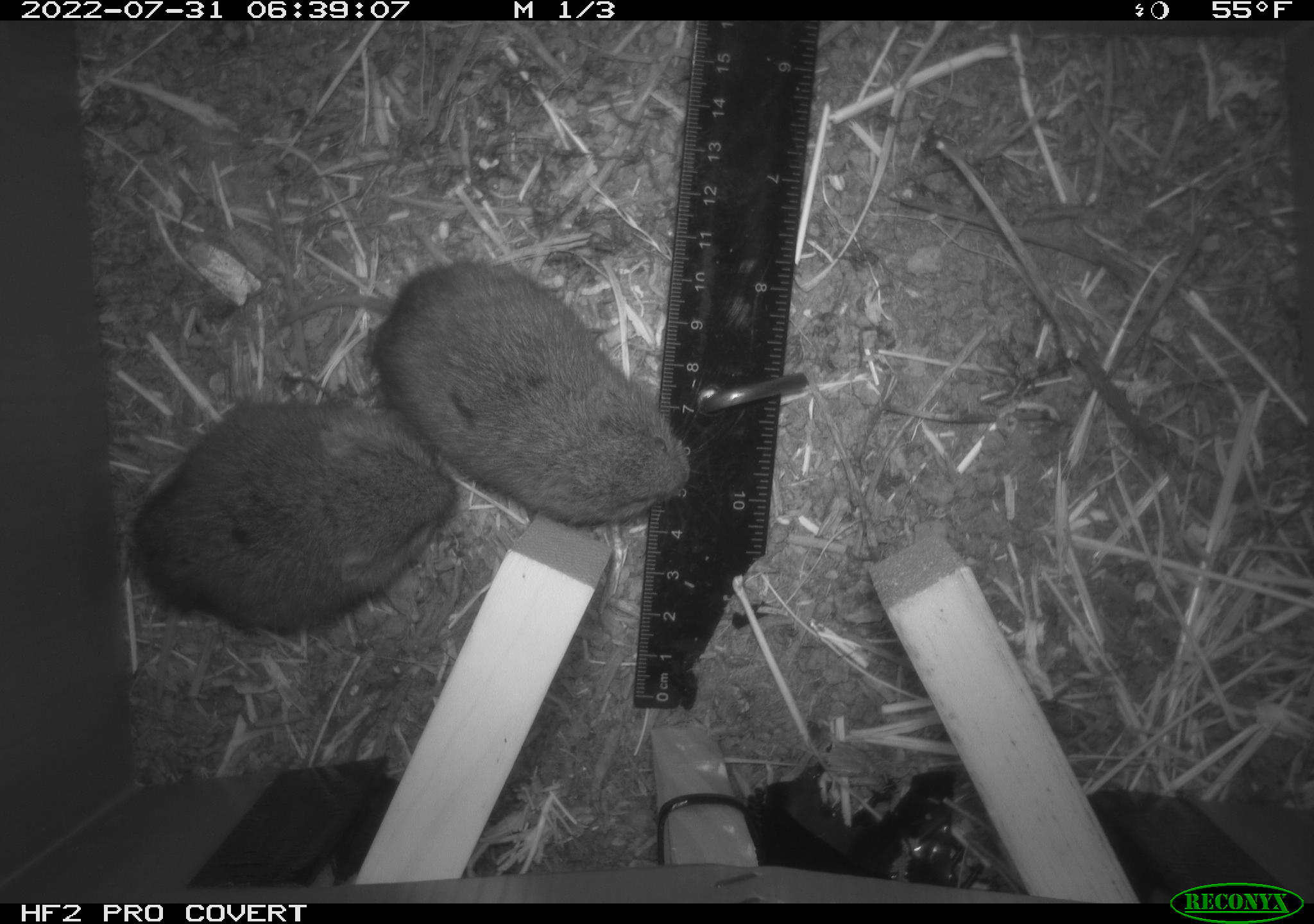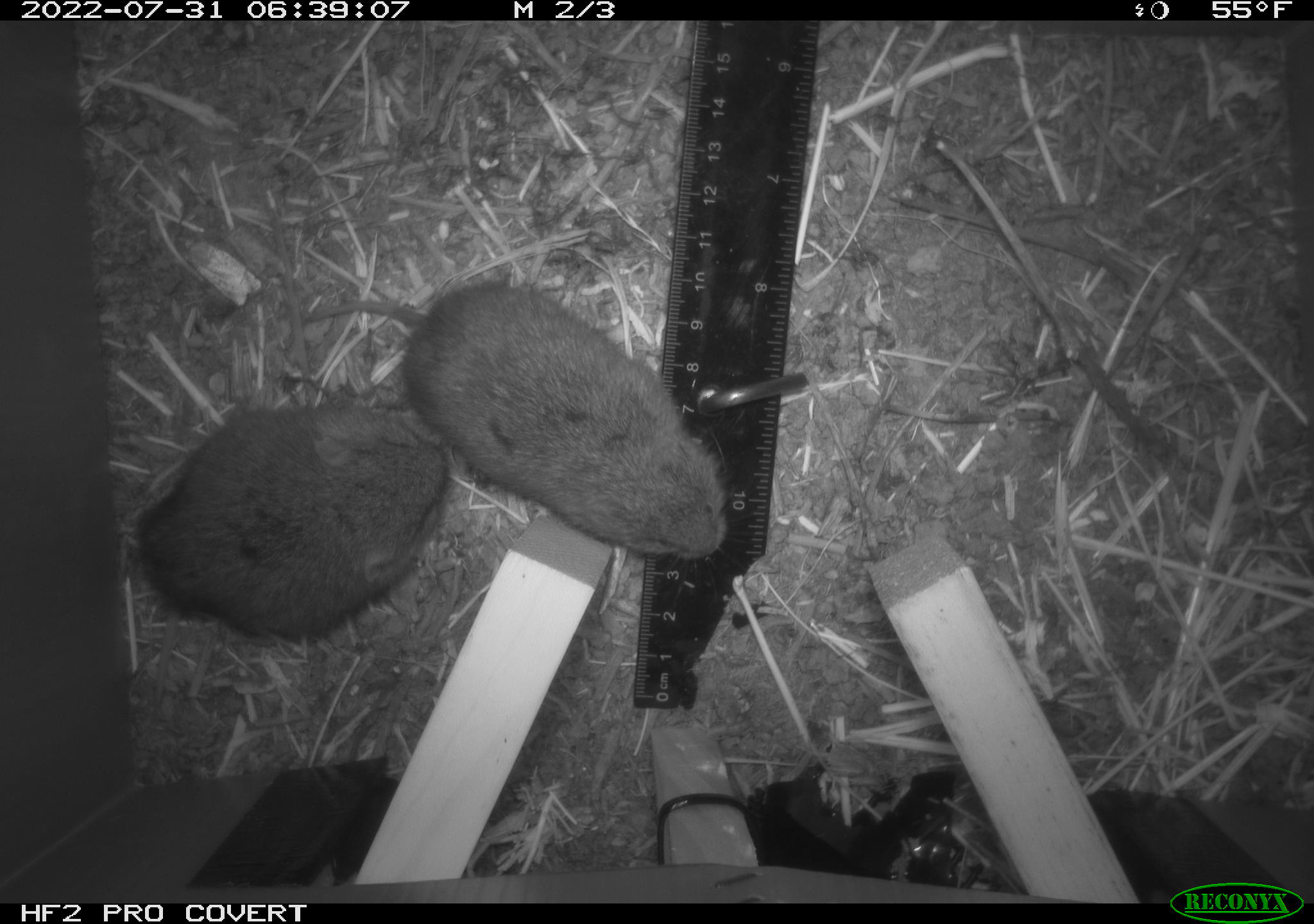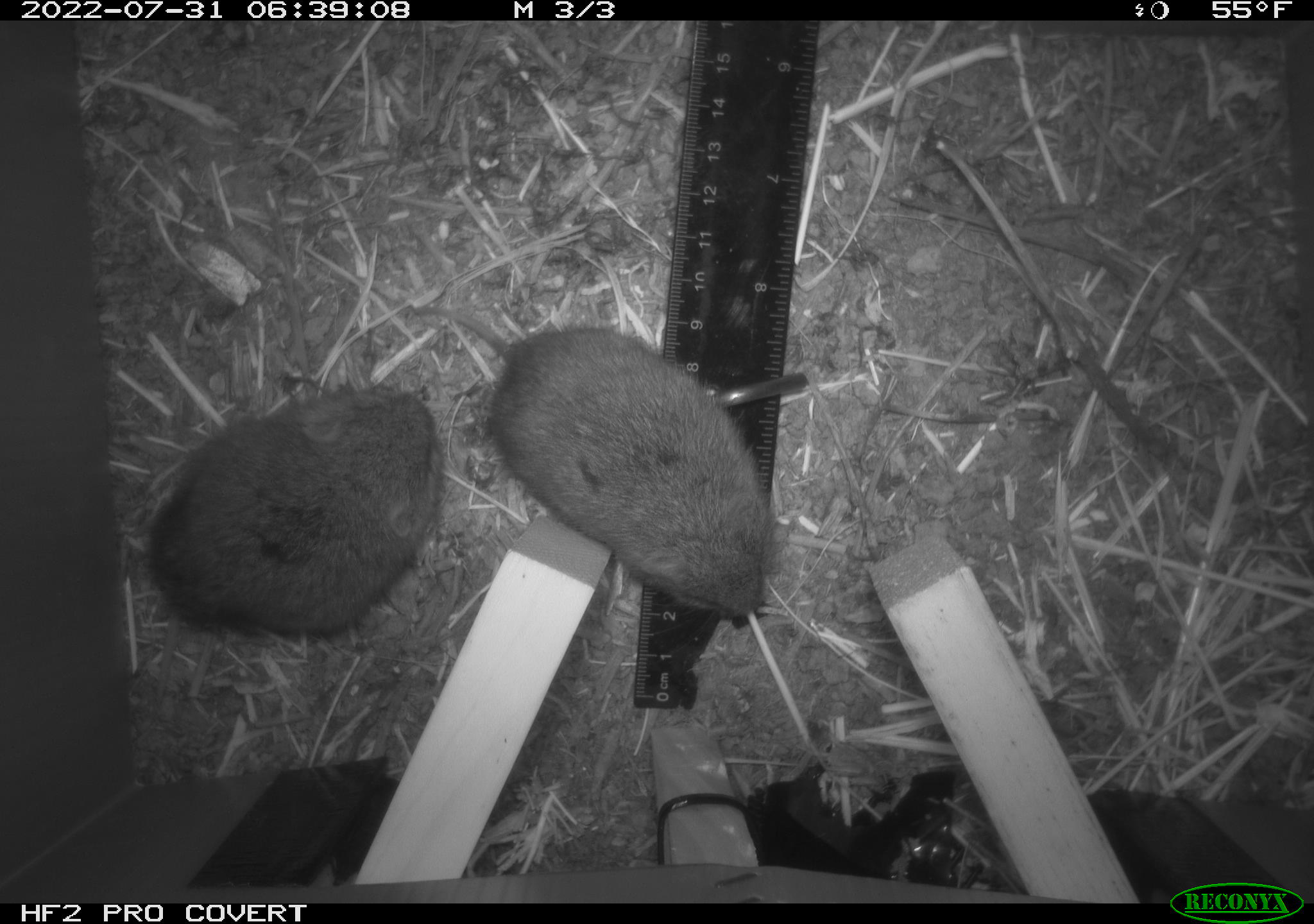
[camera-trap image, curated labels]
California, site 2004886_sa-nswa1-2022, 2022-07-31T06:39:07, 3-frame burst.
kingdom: Animalia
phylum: Chordata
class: Mammalia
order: Rodentia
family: Cricetidae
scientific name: Cricetidae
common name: hamsters, voles, lemmings, and allies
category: cricetidae family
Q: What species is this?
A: Cricetidae family (hamsters, voles, lemmings, and allies) (Cricetidae).